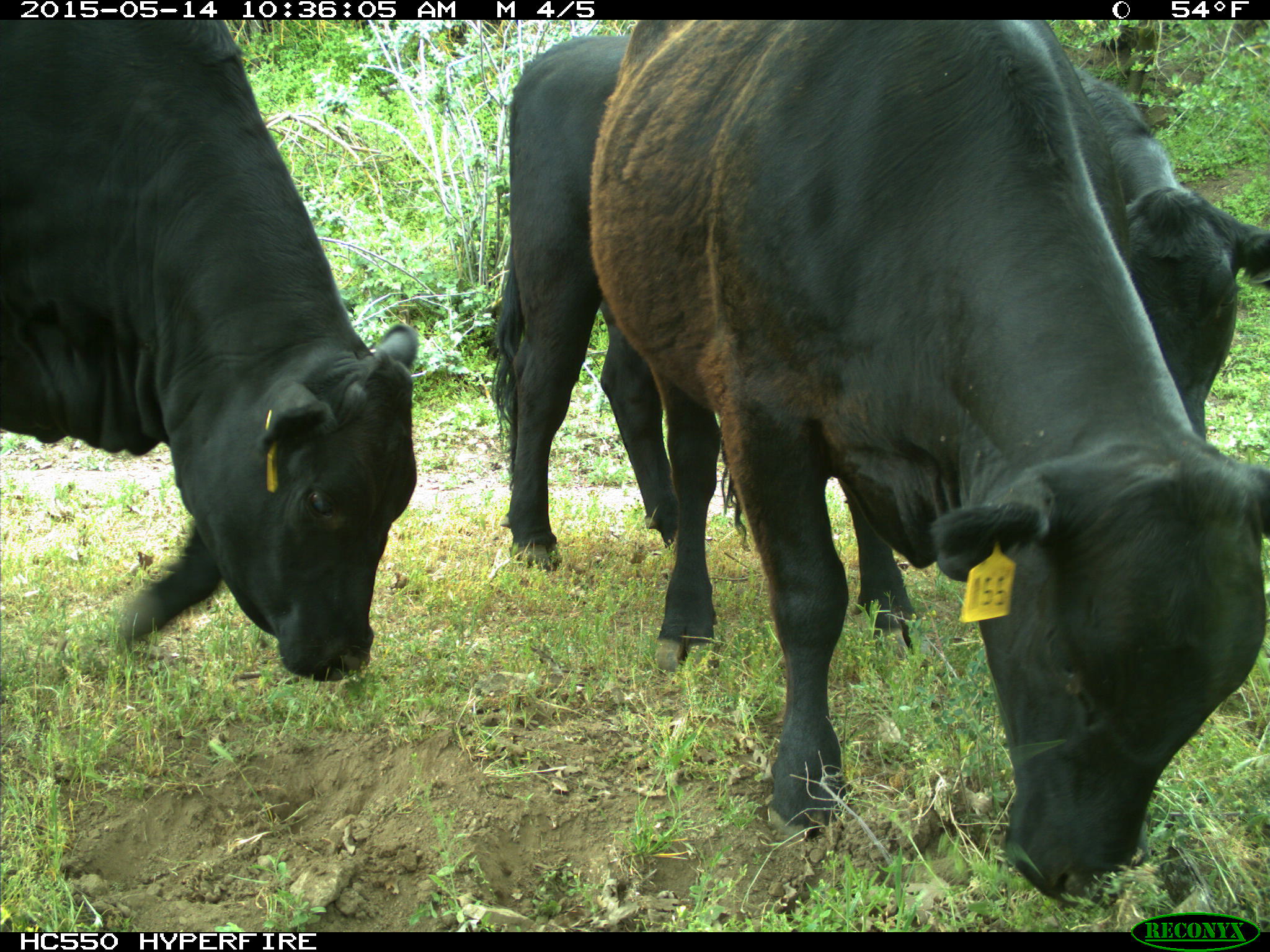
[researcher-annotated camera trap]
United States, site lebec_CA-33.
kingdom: Animalia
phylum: Chordata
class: Mammalia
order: Artiodactyla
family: Bovidae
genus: Bos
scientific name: Bos taurus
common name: domestic cow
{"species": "Bos taurus (domestic cow)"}